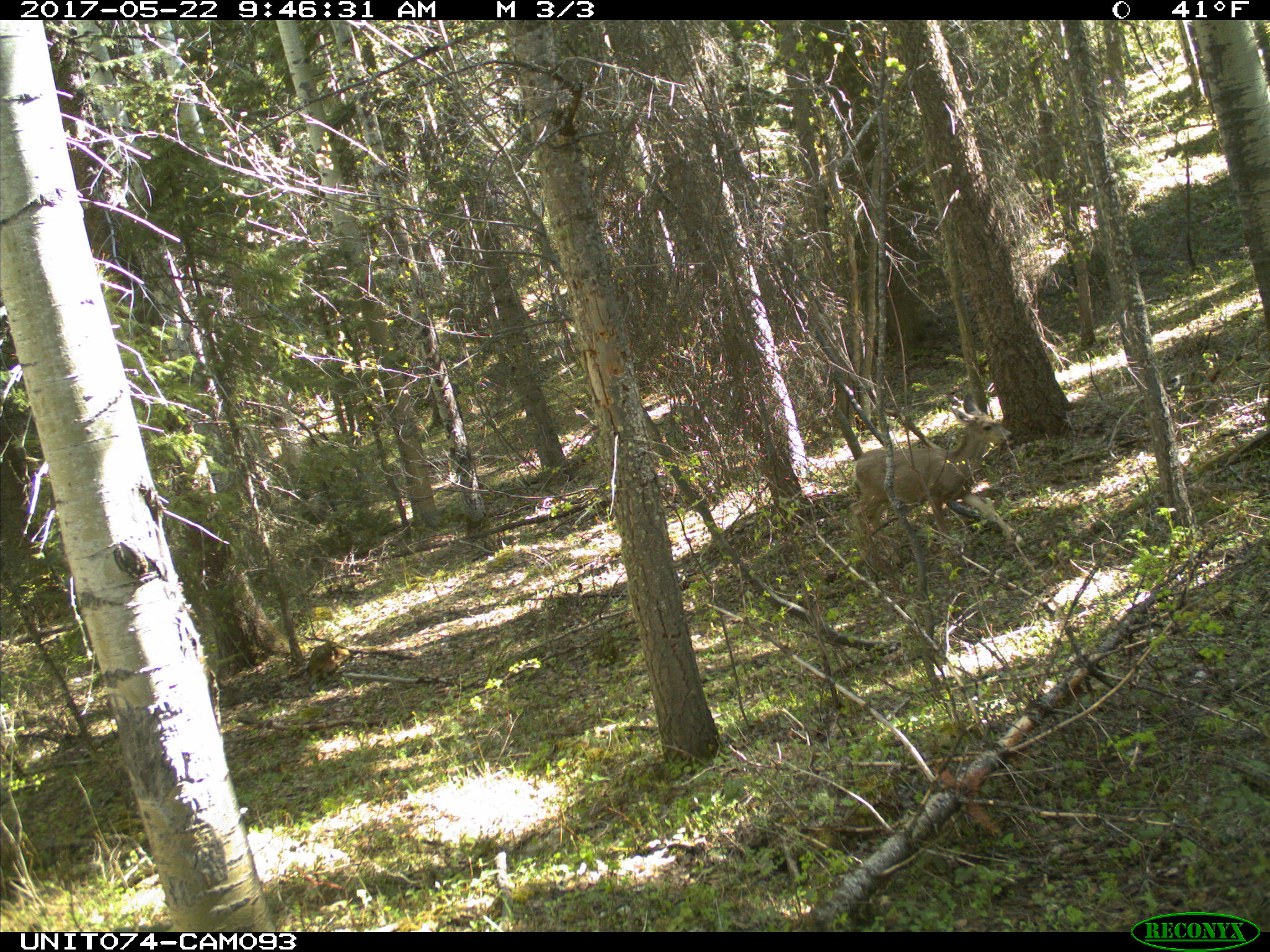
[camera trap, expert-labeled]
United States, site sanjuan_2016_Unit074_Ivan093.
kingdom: Animalia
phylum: Chordata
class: Mammalia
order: Artiodactyla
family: Cervidae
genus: Odocoileus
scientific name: Odocoileus hemionus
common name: mule deer